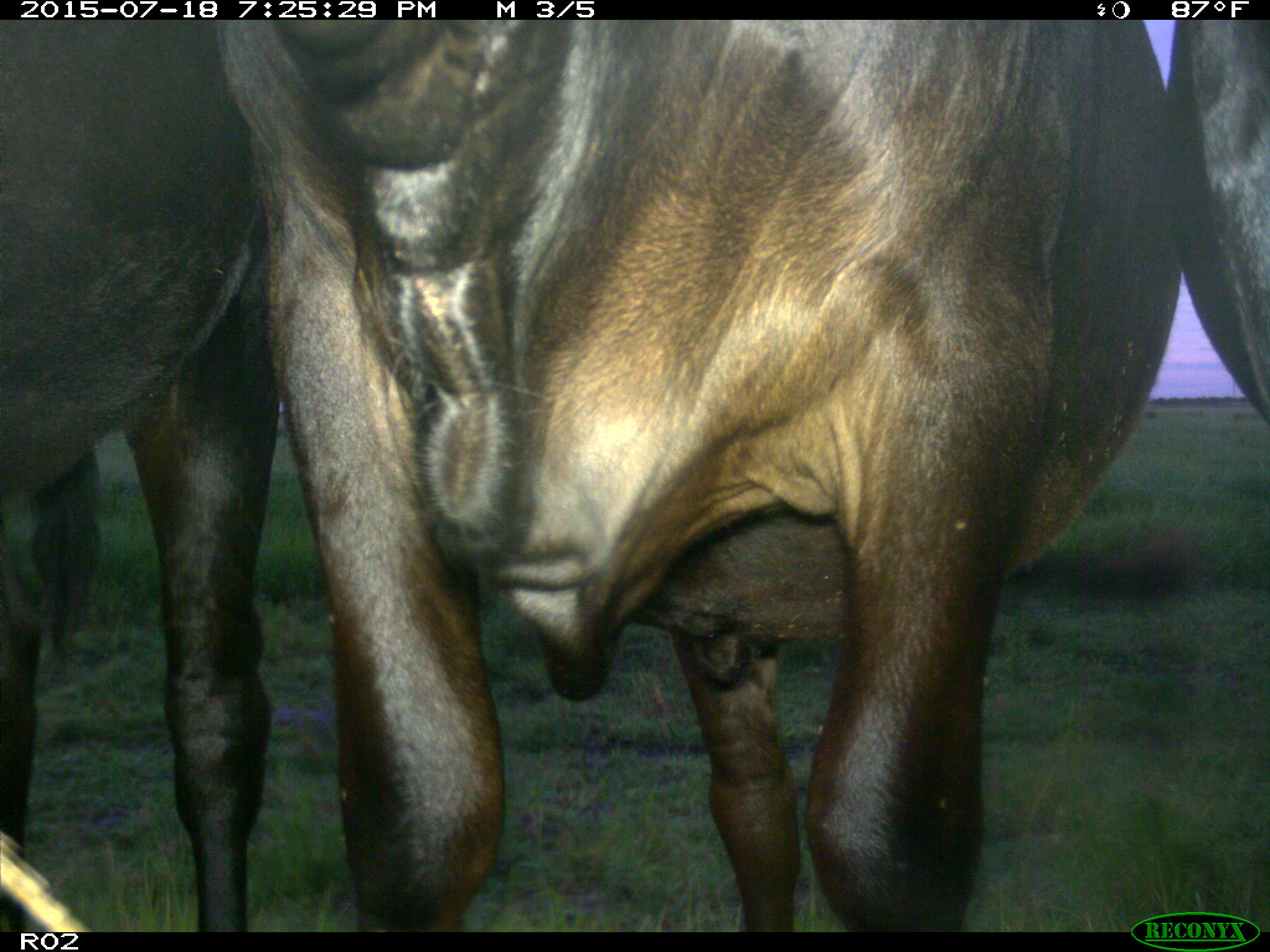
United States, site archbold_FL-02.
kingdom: Animalia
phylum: Chordata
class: Mammalia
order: Artiodactyla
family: Bovidae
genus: Bos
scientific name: Bos taurus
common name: domestic cow